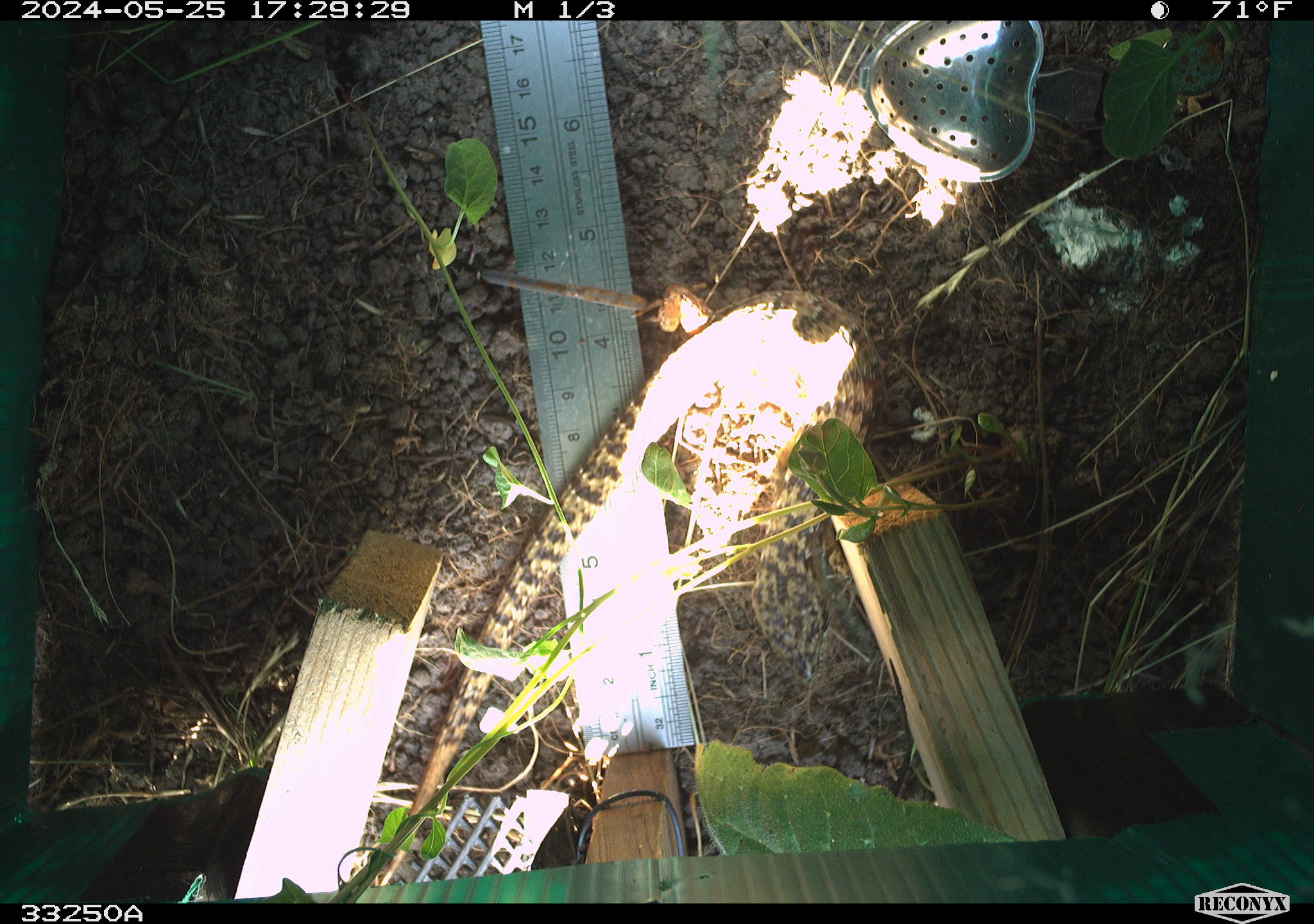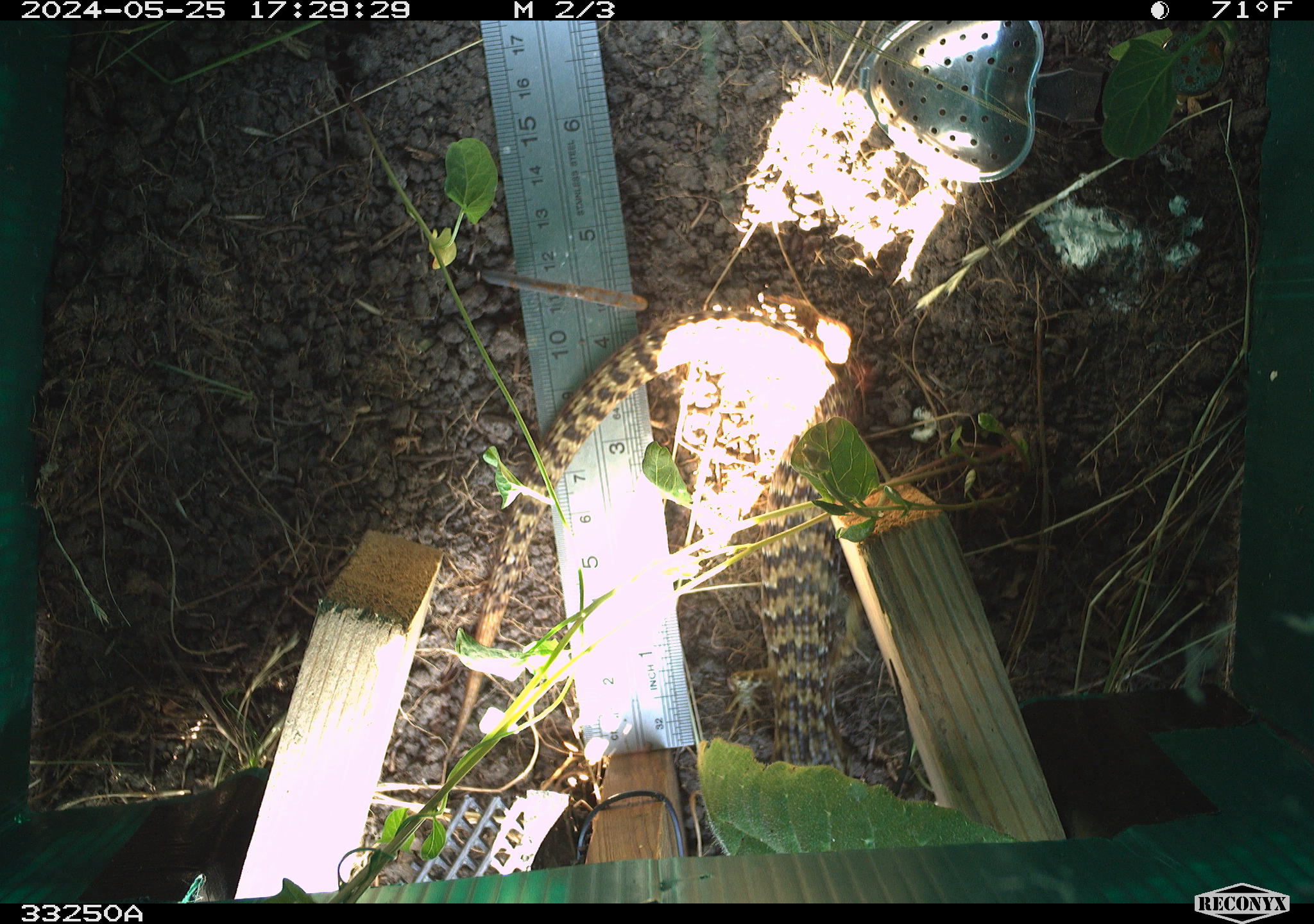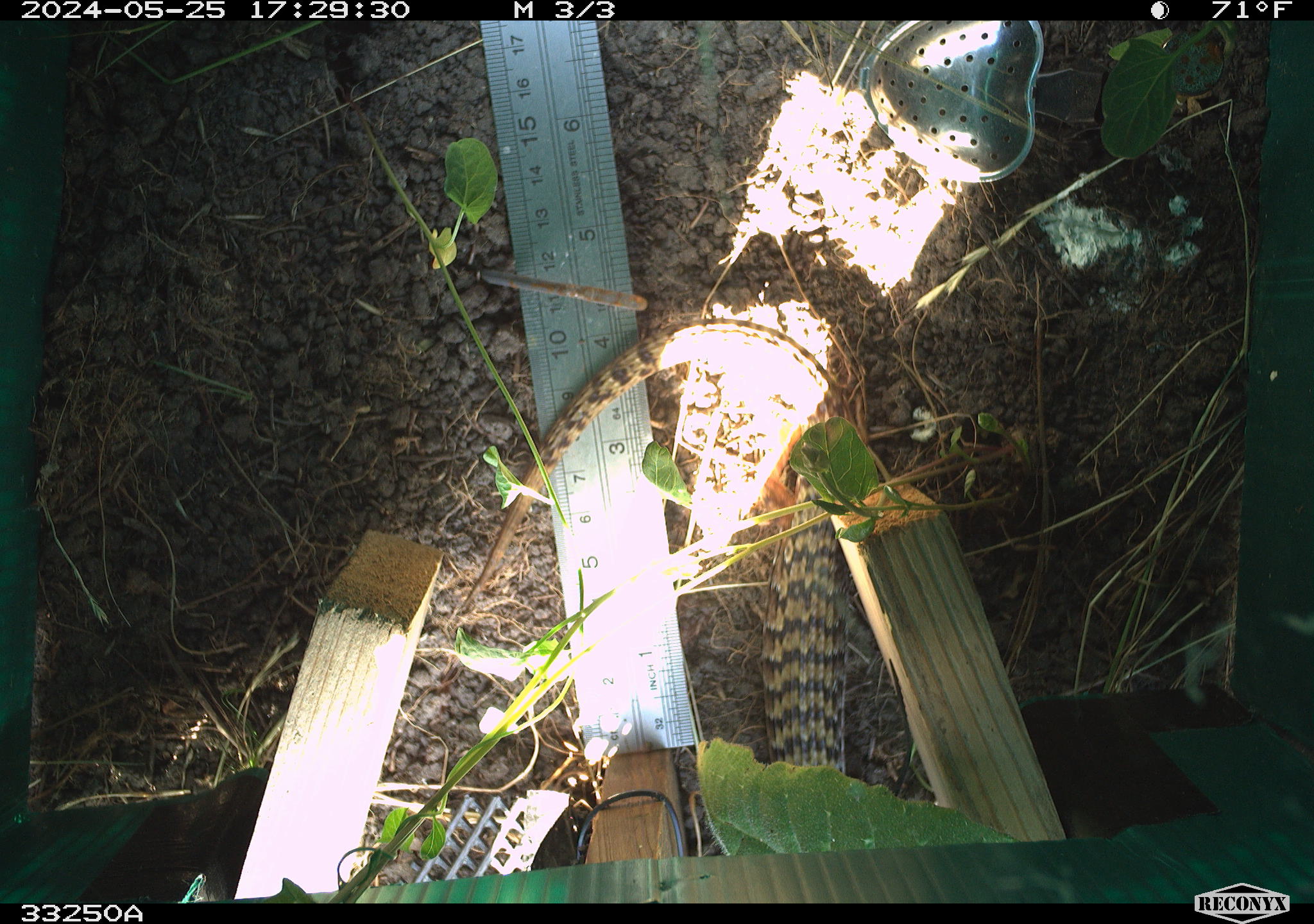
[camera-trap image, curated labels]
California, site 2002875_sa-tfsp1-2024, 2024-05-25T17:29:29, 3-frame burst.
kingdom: Animalia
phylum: Chordata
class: Reptilia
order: Squamata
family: Anguidae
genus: Elgaria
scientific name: Elgaria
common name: alligator lizards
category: elgaria species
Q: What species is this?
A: Elgaria species (alligator lizards) (Elgaria).